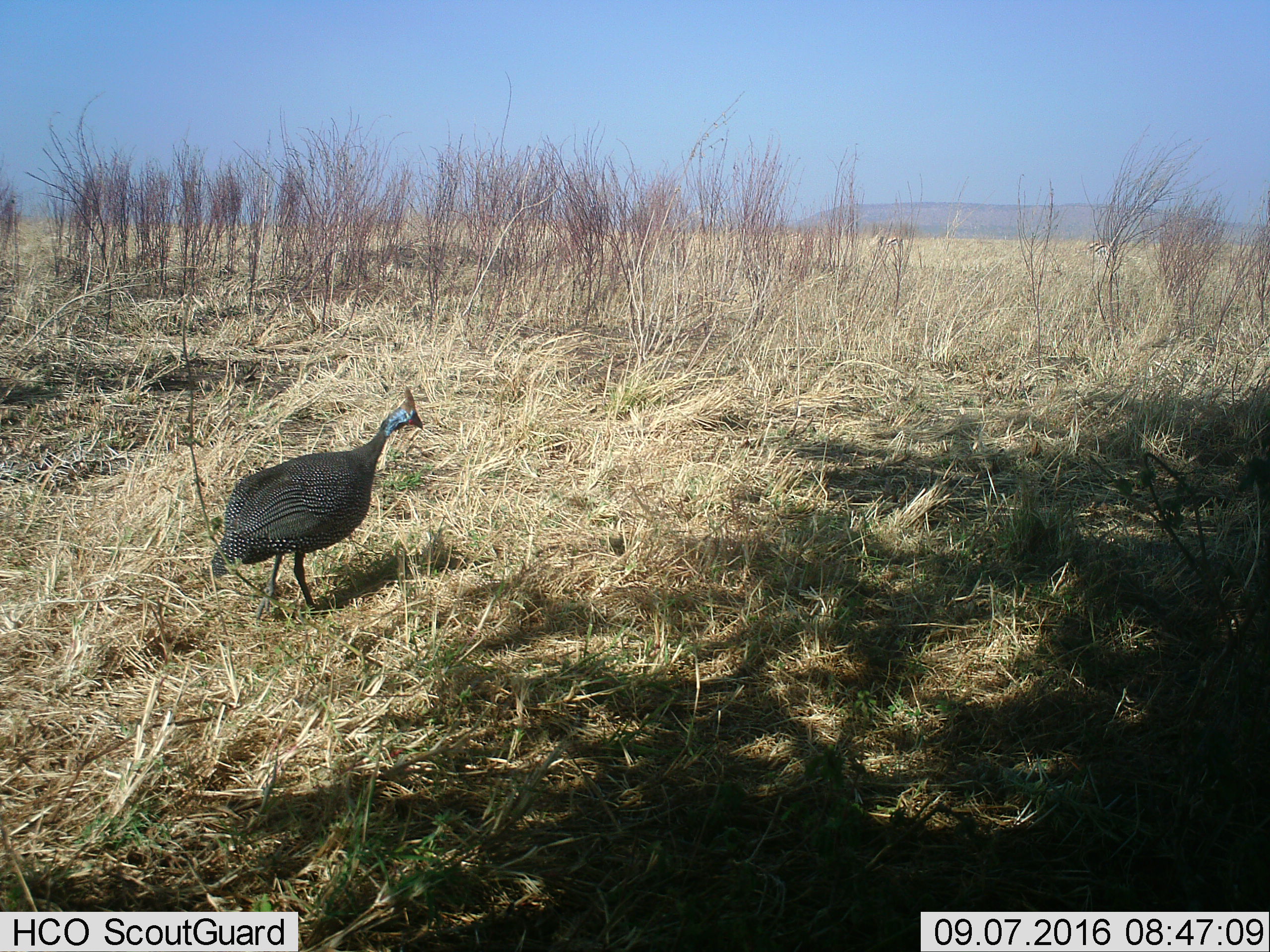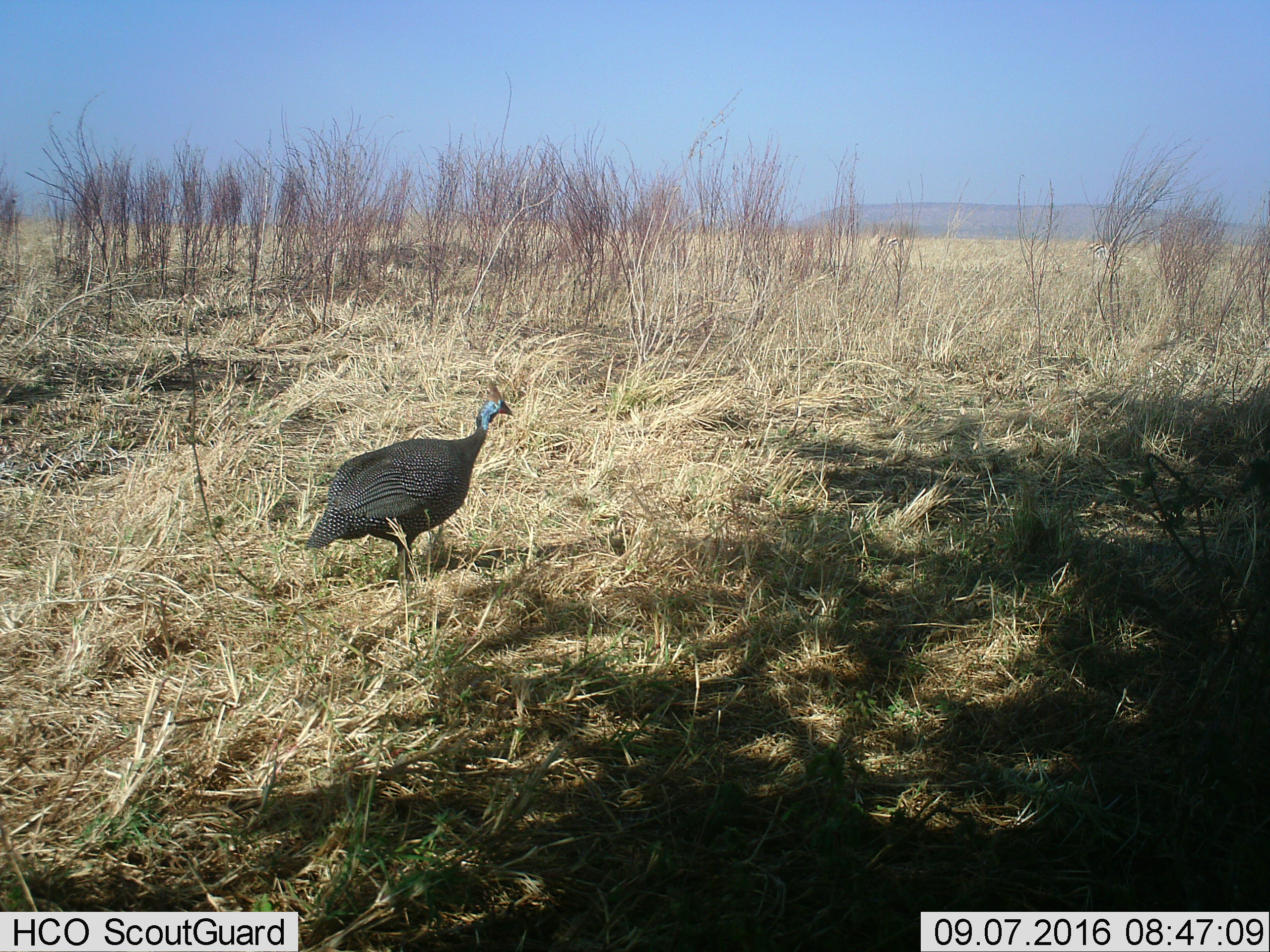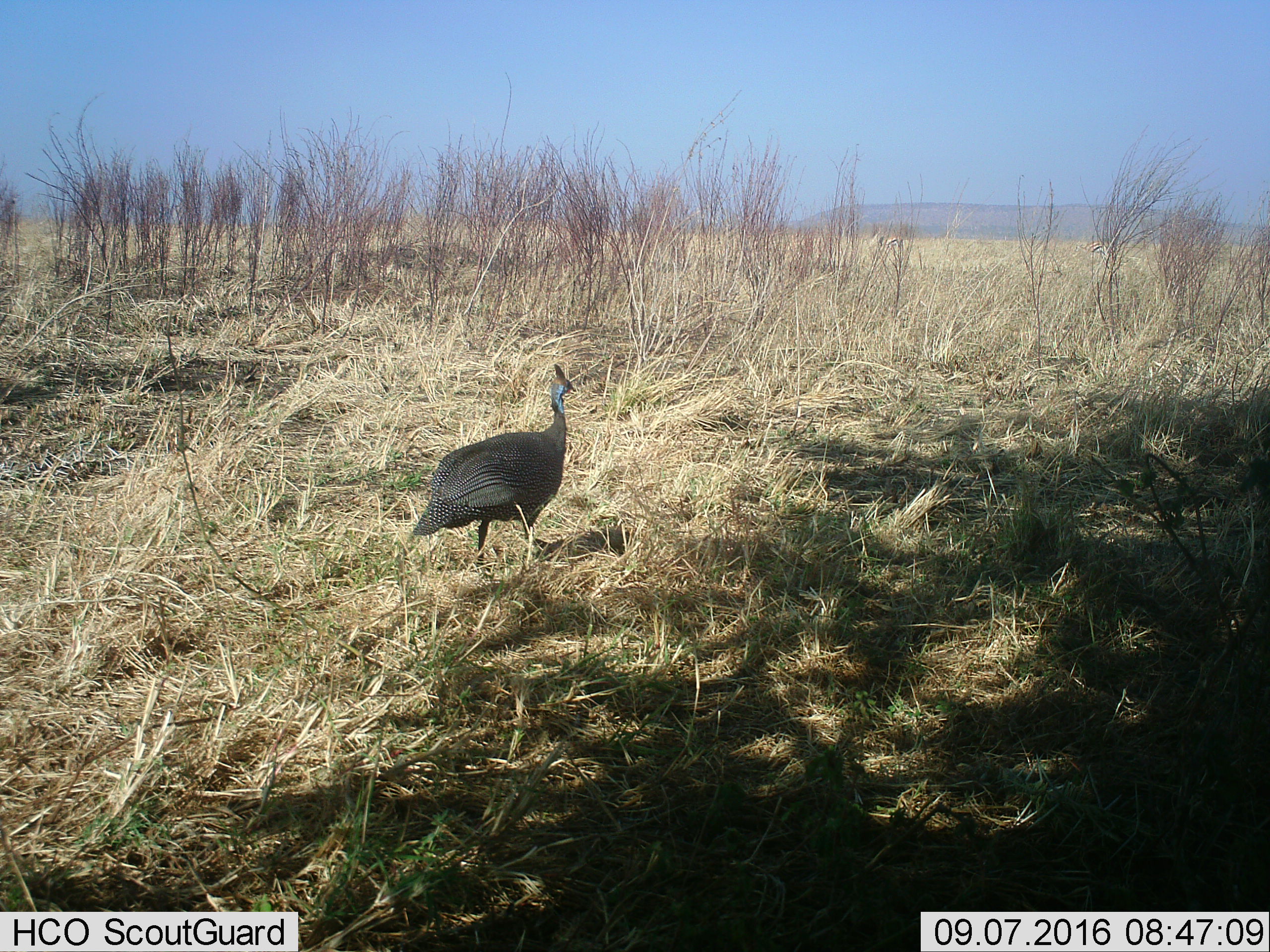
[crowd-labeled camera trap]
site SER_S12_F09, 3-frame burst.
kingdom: Animalia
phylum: Chordata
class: Aves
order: Galliformes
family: Numididae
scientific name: Numididae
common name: guineafowl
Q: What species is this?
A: Guineafowl (Numididae).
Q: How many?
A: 1.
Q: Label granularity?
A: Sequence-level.